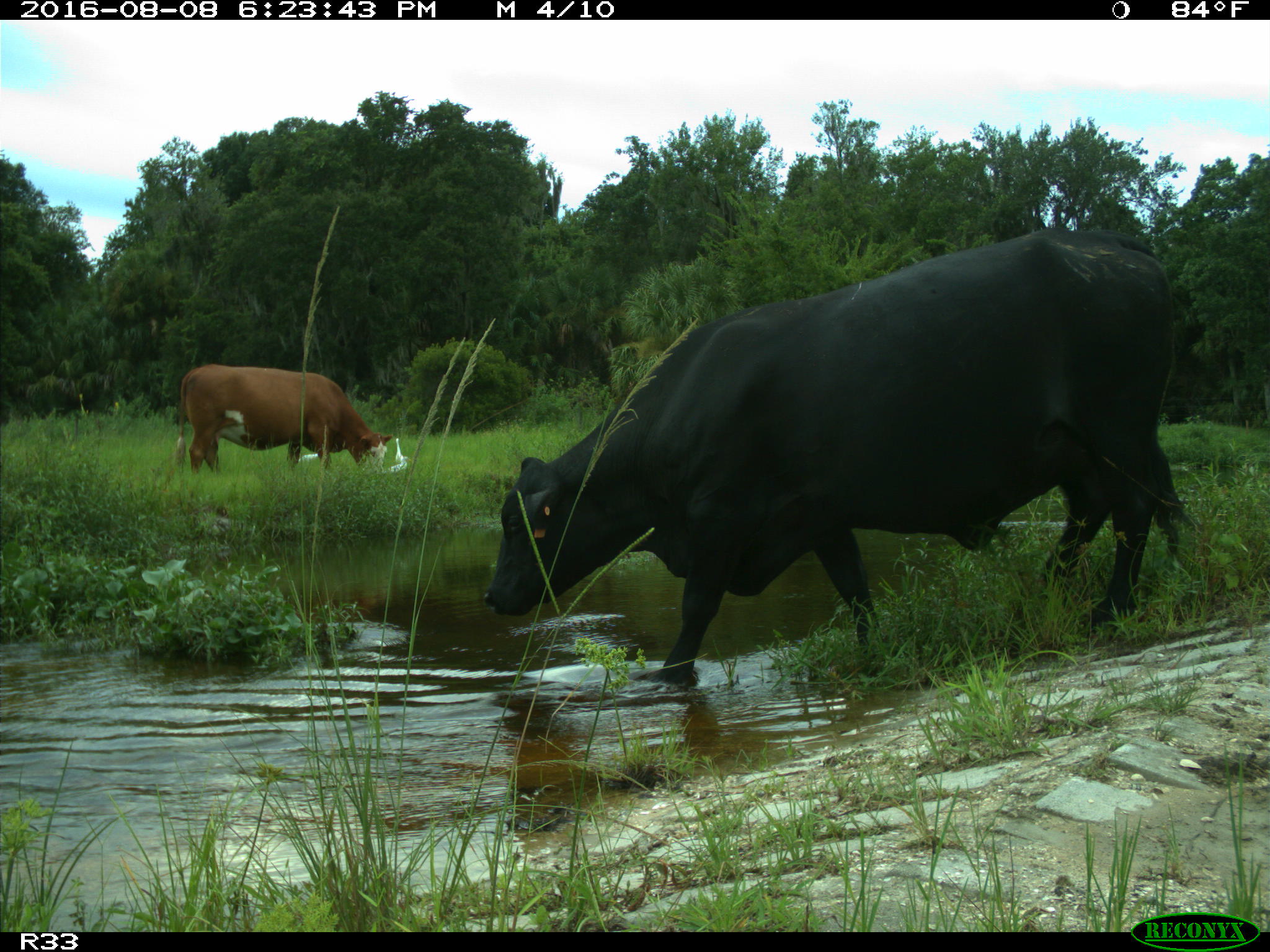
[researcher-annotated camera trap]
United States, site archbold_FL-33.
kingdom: Animalia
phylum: Chordata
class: Mammalia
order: Artiodactyla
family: Bovidae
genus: Bos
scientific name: Bos taurus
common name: domestic cow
Bos taurus (domestic cow).